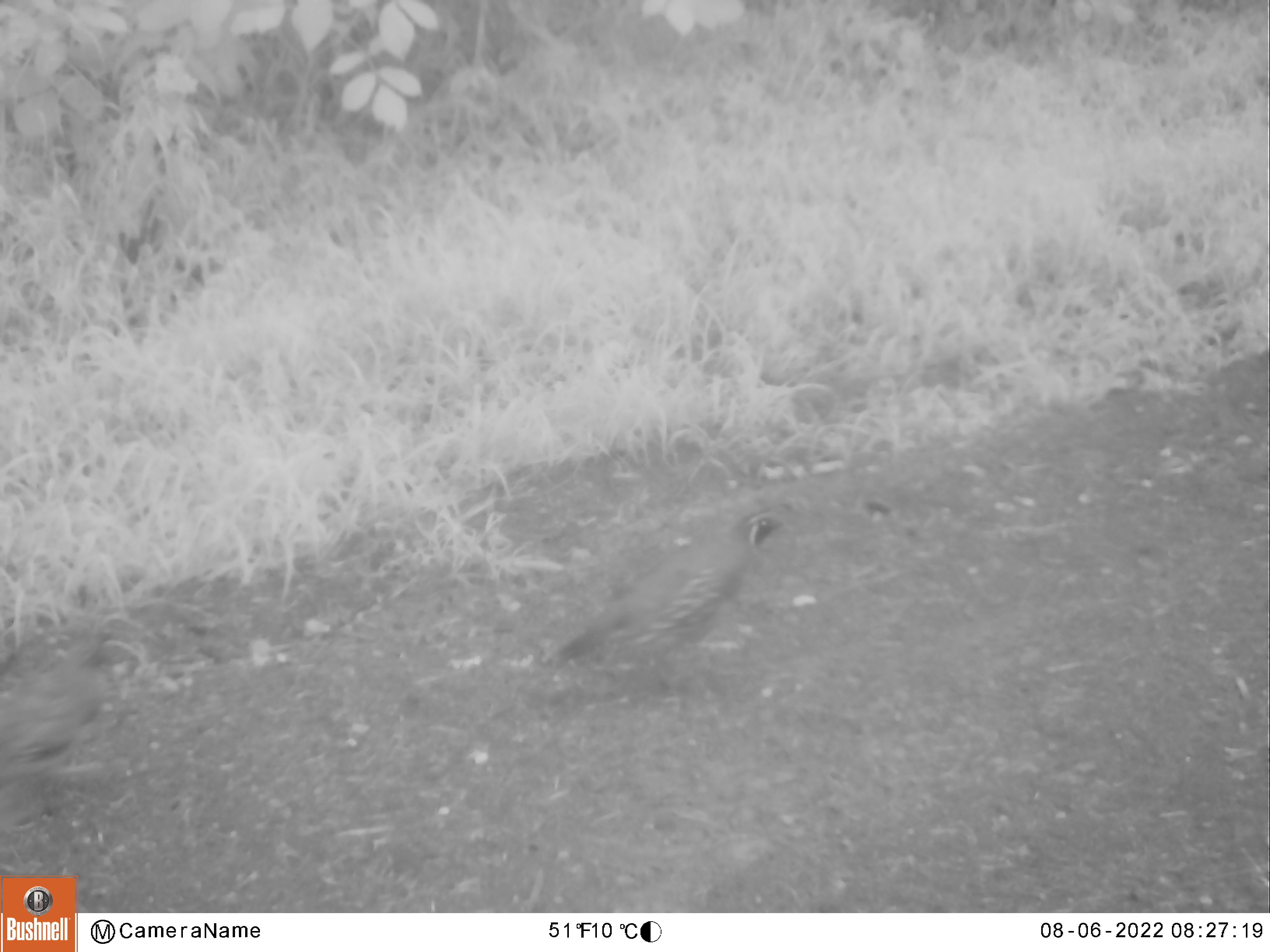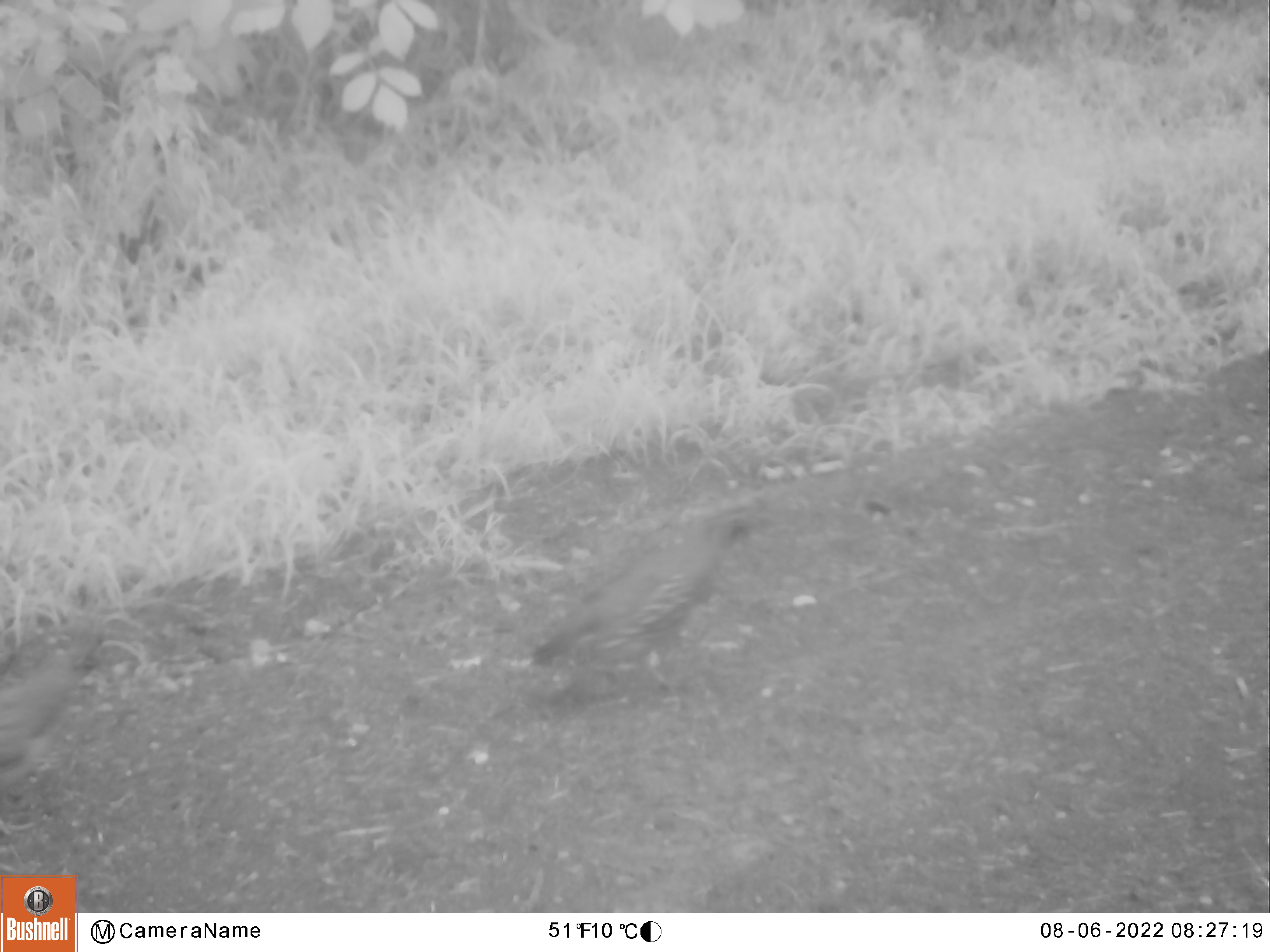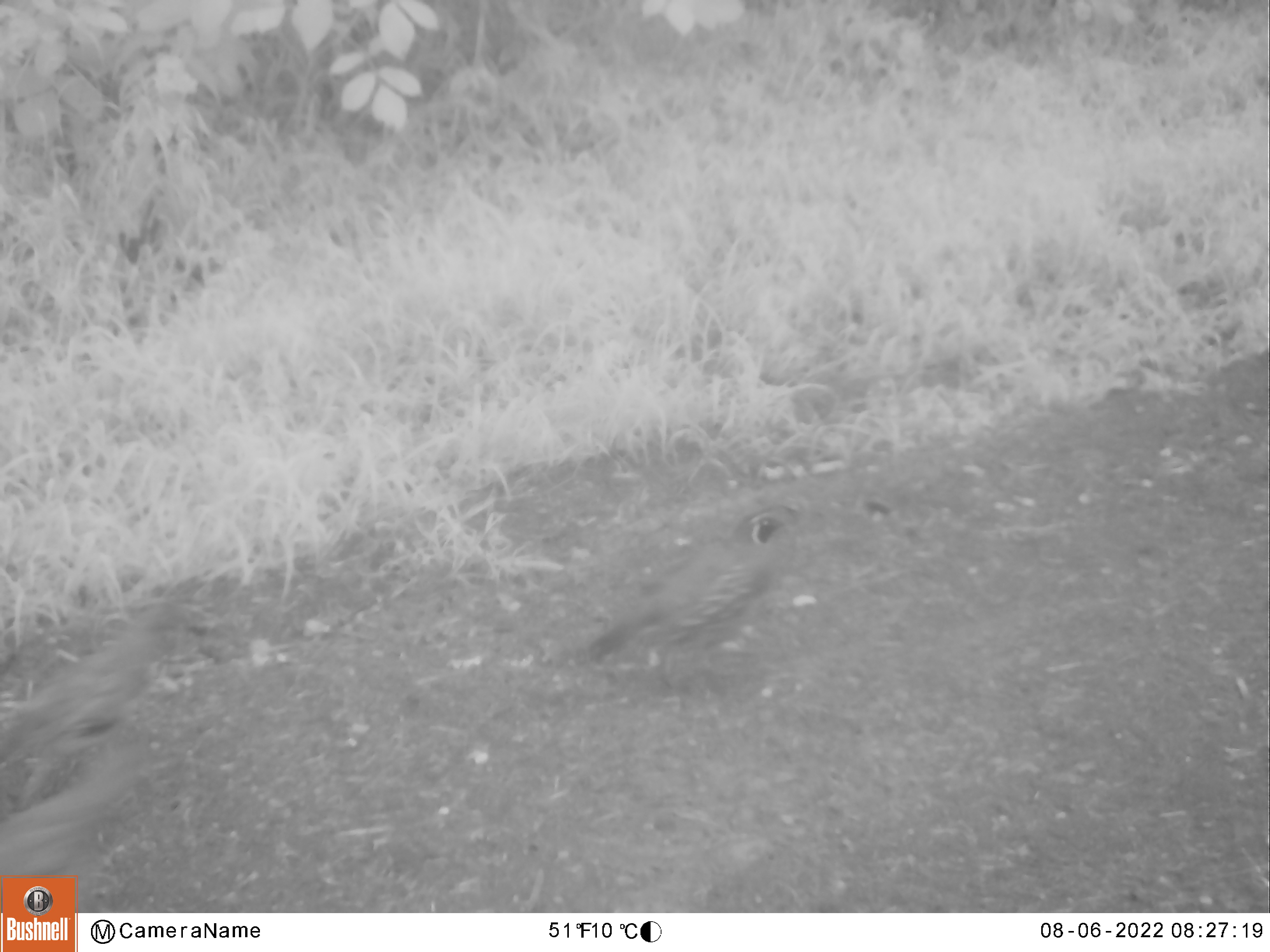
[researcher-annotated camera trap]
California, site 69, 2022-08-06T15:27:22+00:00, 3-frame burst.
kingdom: Animalia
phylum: Chordata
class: Aves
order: Galliformes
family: Odontophoridae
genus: Callipepla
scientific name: Callipepla californica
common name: california quail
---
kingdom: Animalia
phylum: Chordata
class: Aves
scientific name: Aves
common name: bird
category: unknown bird